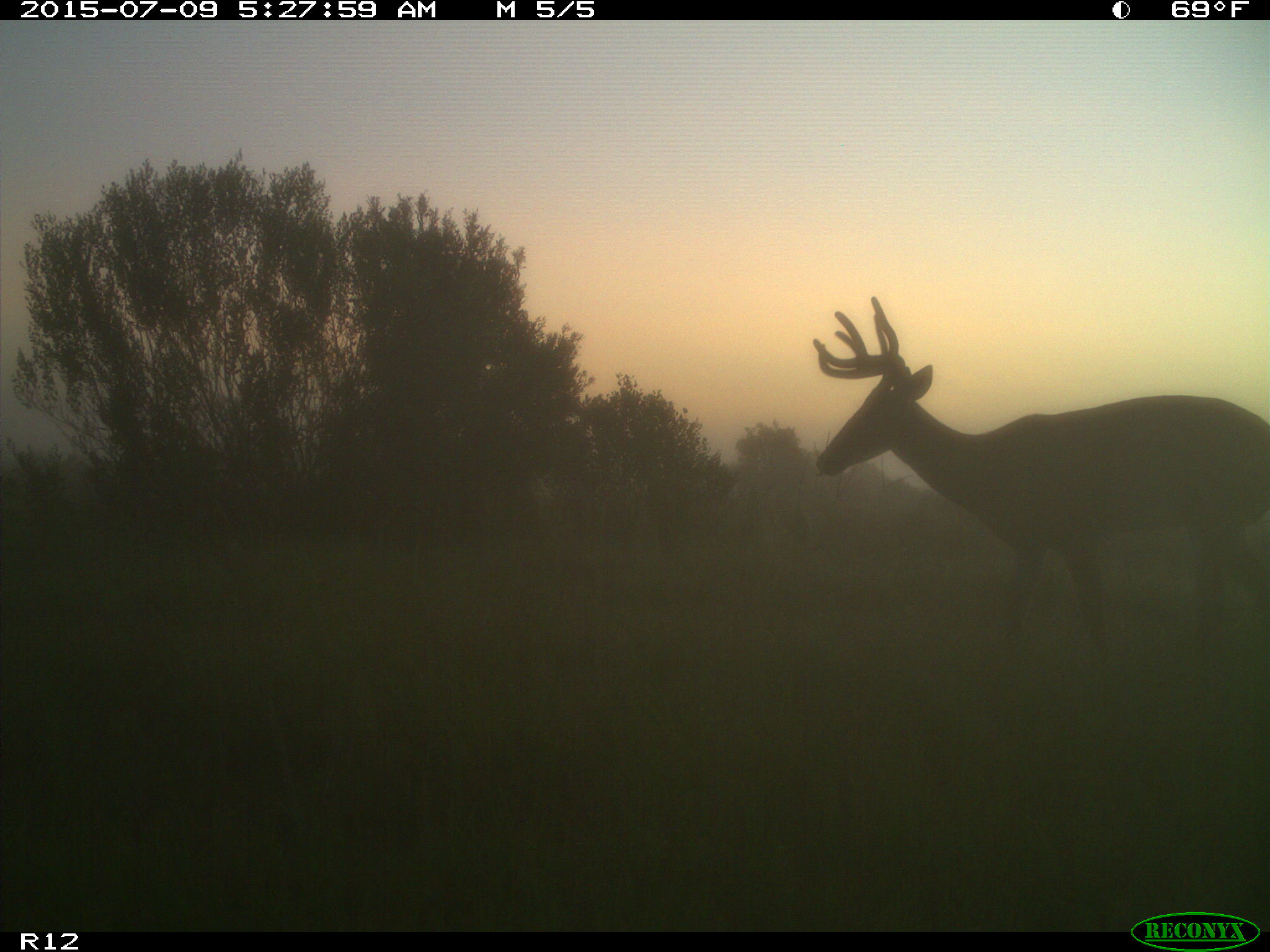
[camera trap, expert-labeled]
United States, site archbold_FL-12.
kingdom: Animalia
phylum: Chordata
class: Mammalia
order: Artiodactyla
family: Cervidae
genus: Odocoileus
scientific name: Odocoileus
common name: deer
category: unidentified deer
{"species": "unidentified deer (deer) (Odocoileus)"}